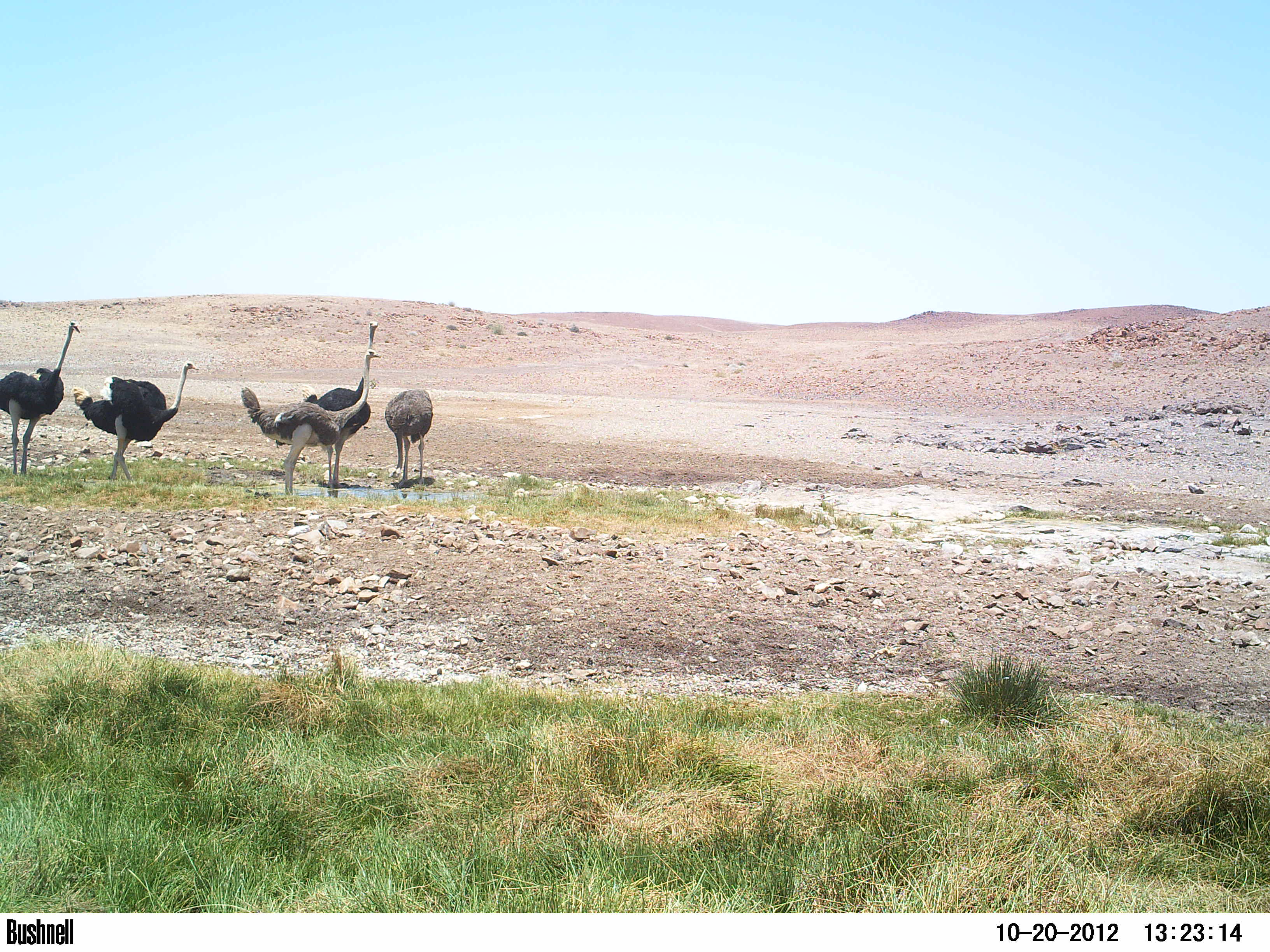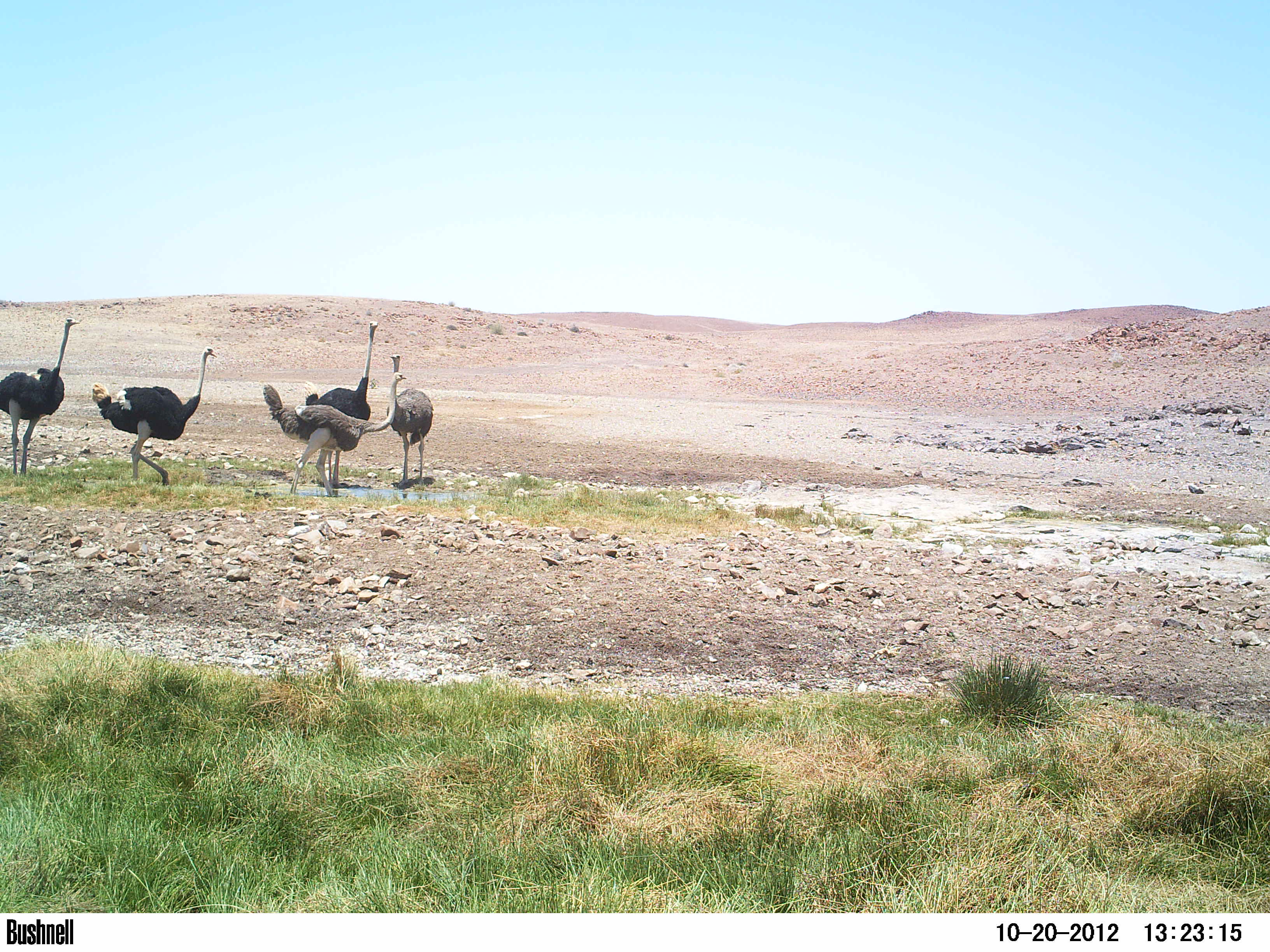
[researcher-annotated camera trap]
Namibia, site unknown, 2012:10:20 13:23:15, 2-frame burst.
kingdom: Animalia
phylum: Chordata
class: Aves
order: Struthioniformes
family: Struthionidae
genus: Struthio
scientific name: Struthio camelus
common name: common ostrich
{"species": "Struthio camelus (common ostrich)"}